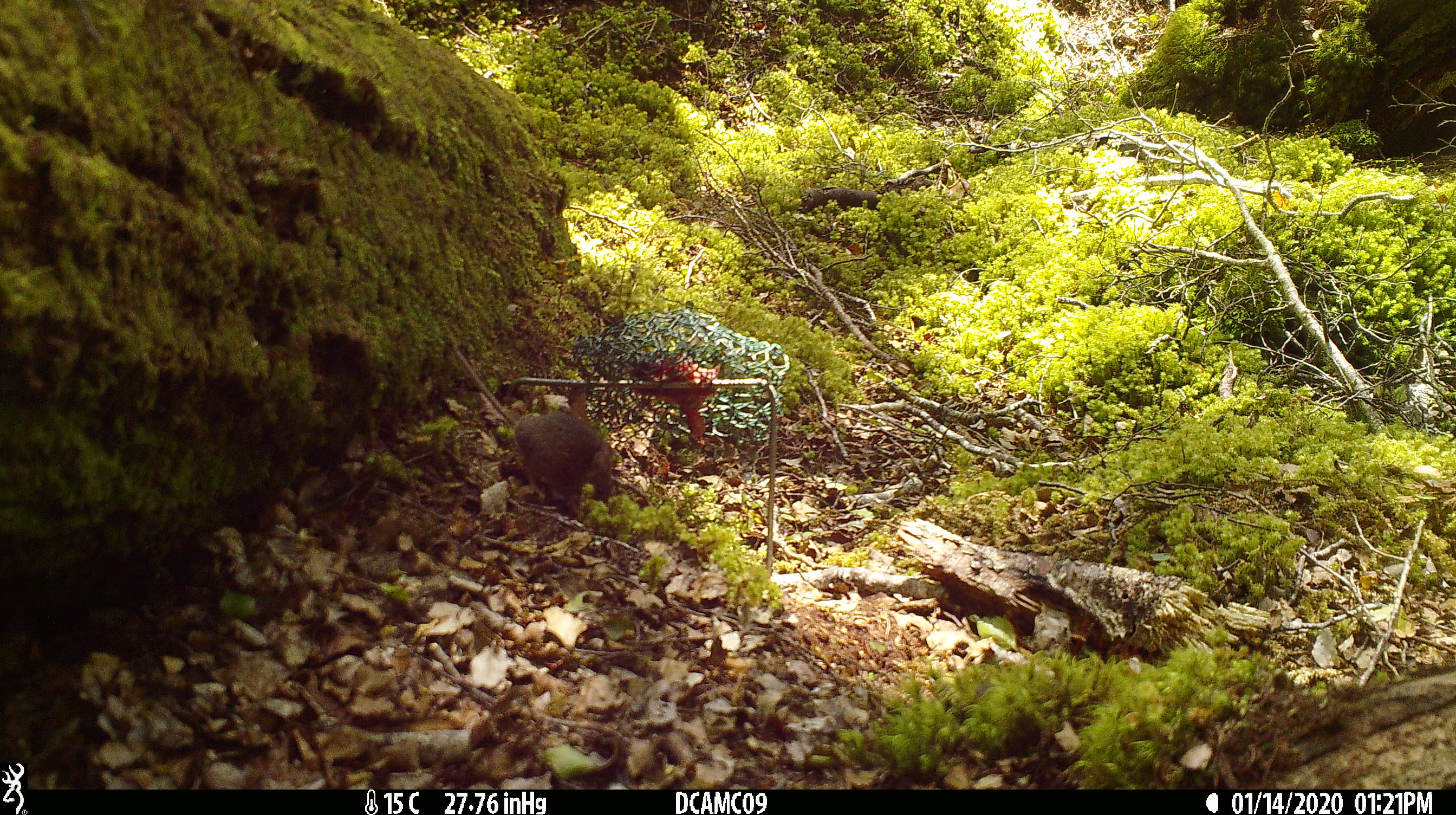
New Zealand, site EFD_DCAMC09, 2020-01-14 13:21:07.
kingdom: Animalia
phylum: Chordata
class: Mammalia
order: Rodentia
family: Muridae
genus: Mus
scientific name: Mus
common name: mouse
Mouse (Mus).